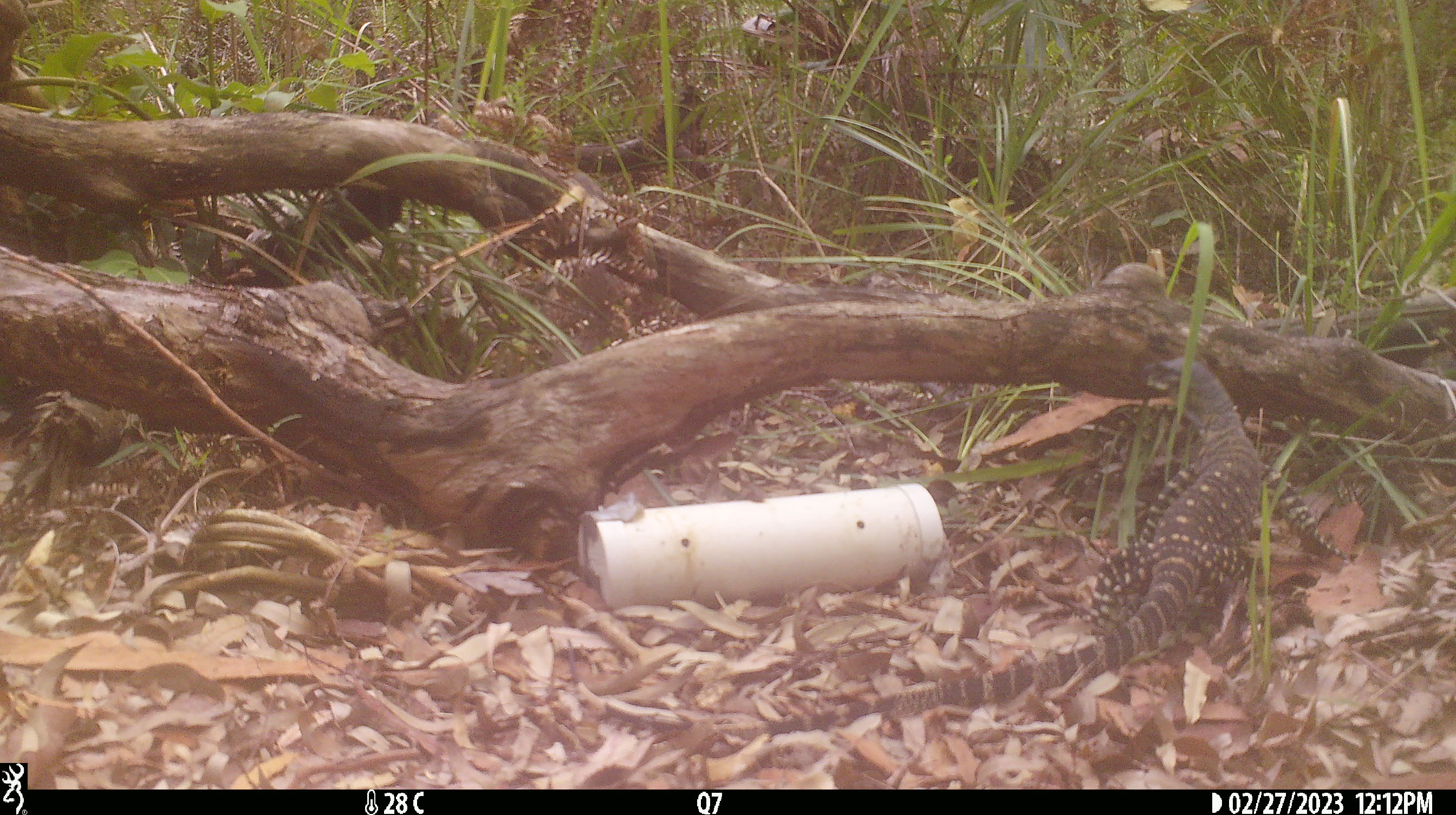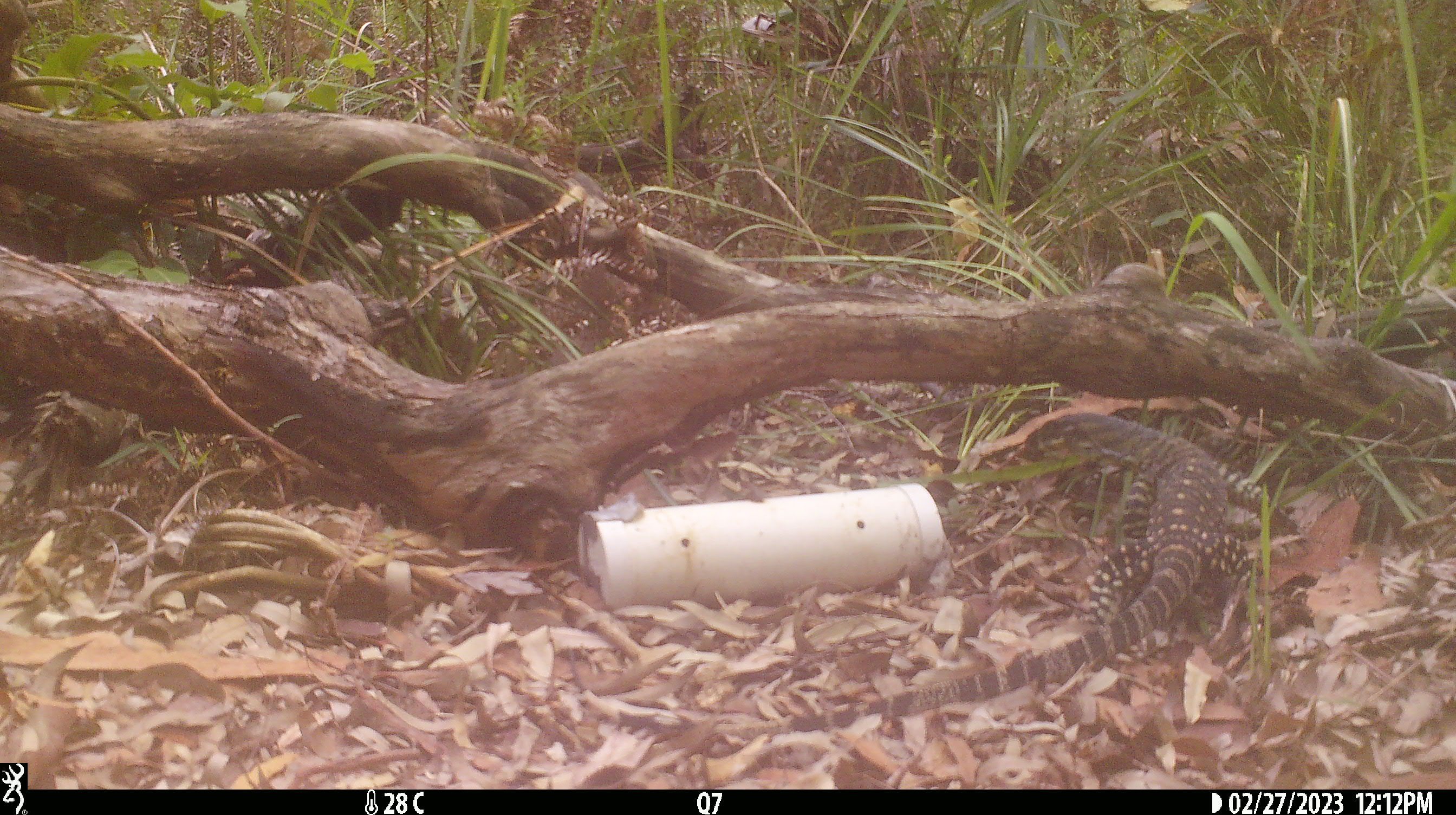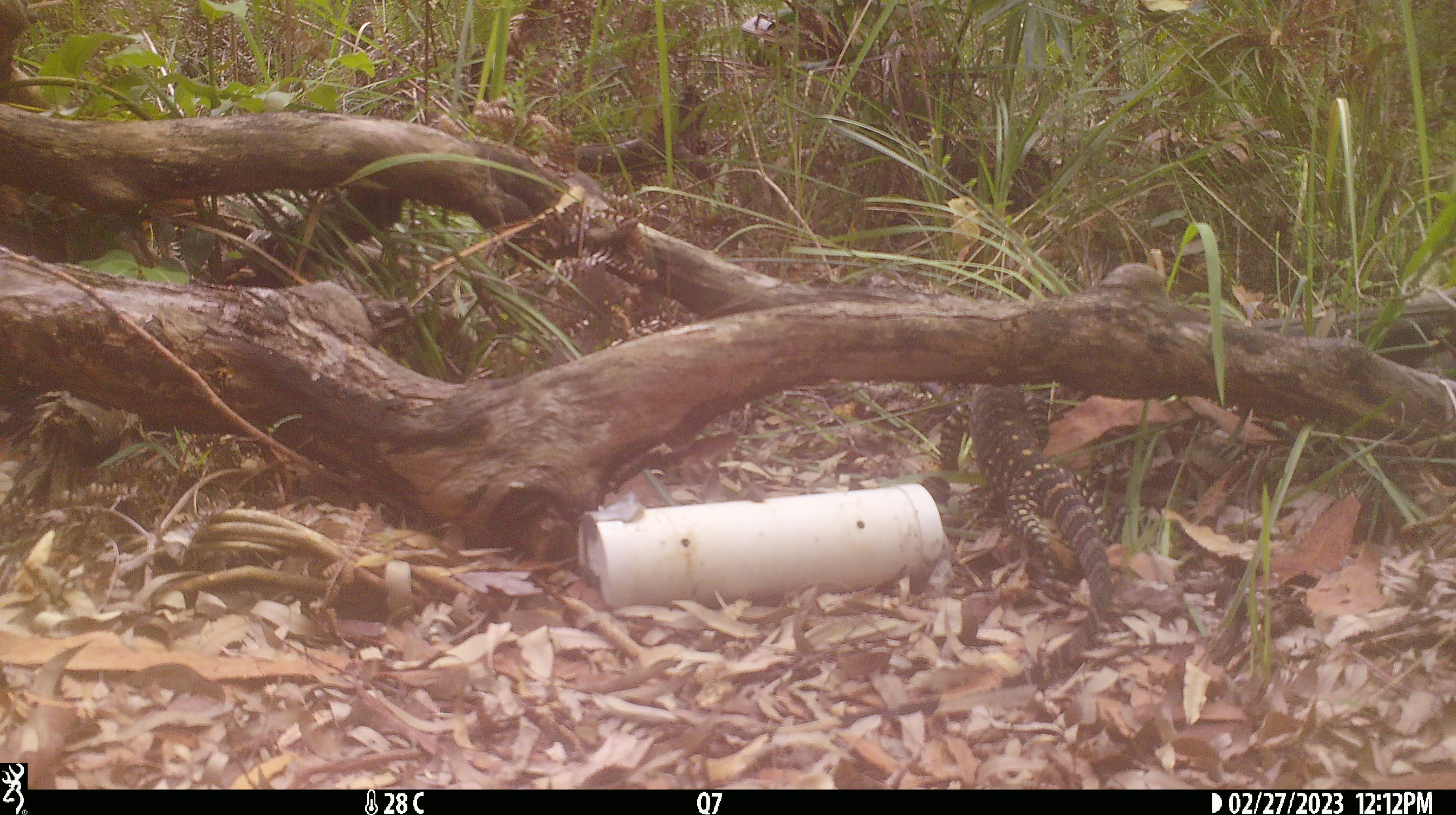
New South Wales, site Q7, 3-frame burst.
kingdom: Animalia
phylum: Chordata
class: Reptilia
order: Squamata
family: Varanidae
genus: Varanus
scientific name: Varanus varius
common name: lace monitor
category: goanna